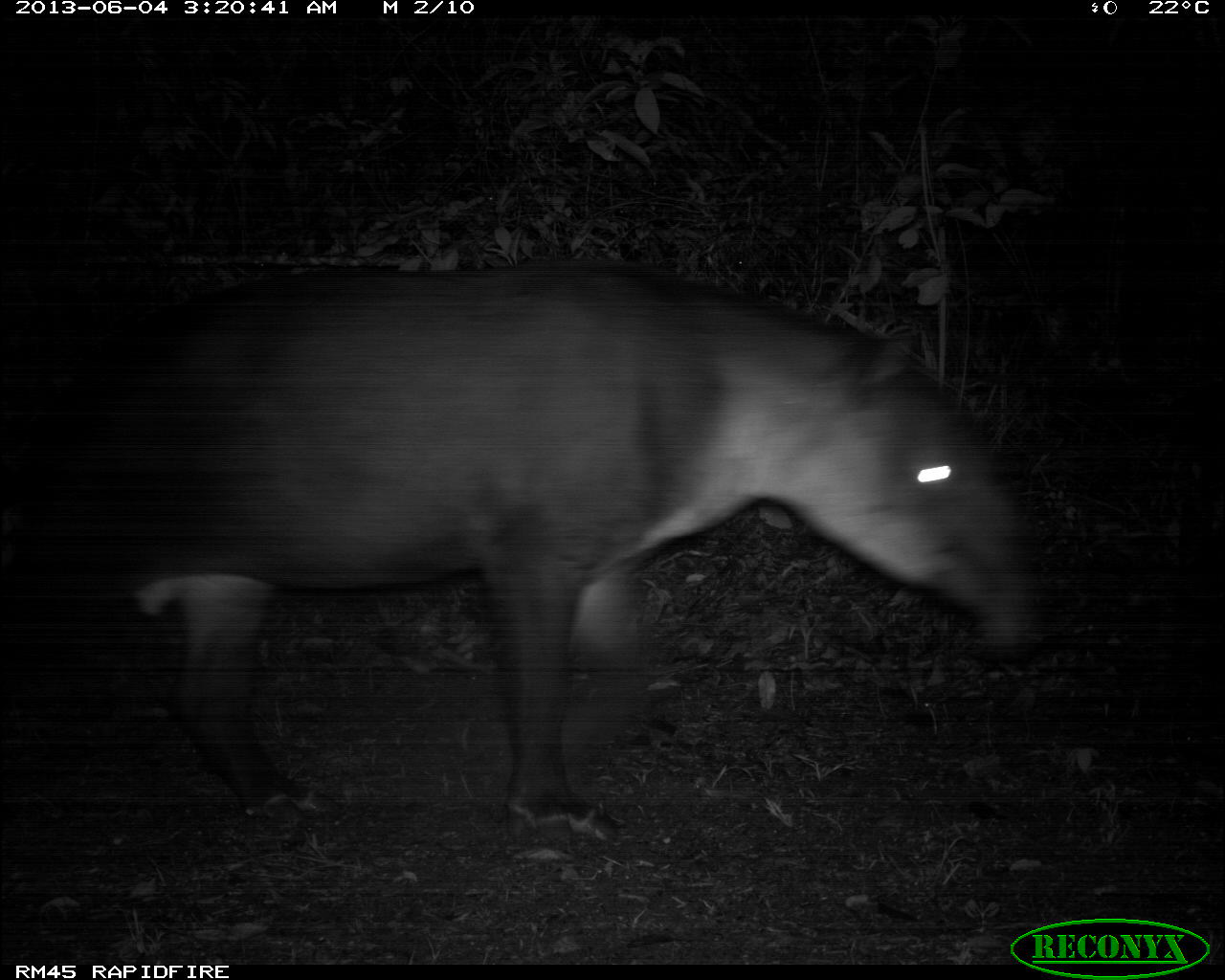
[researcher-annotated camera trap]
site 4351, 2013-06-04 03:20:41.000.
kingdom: Animalia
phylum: Chordata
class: Mammalia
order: Perissodactyla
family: Tapiridae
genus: Tapirus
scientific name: Tapirus bairdii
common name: baird's tapir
Tapirus bairdii (baird's tapir), count 1, sex male.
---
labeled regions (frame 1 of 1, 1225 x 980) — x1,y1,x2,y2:
tapirus bairdii: 2,259,1055,849